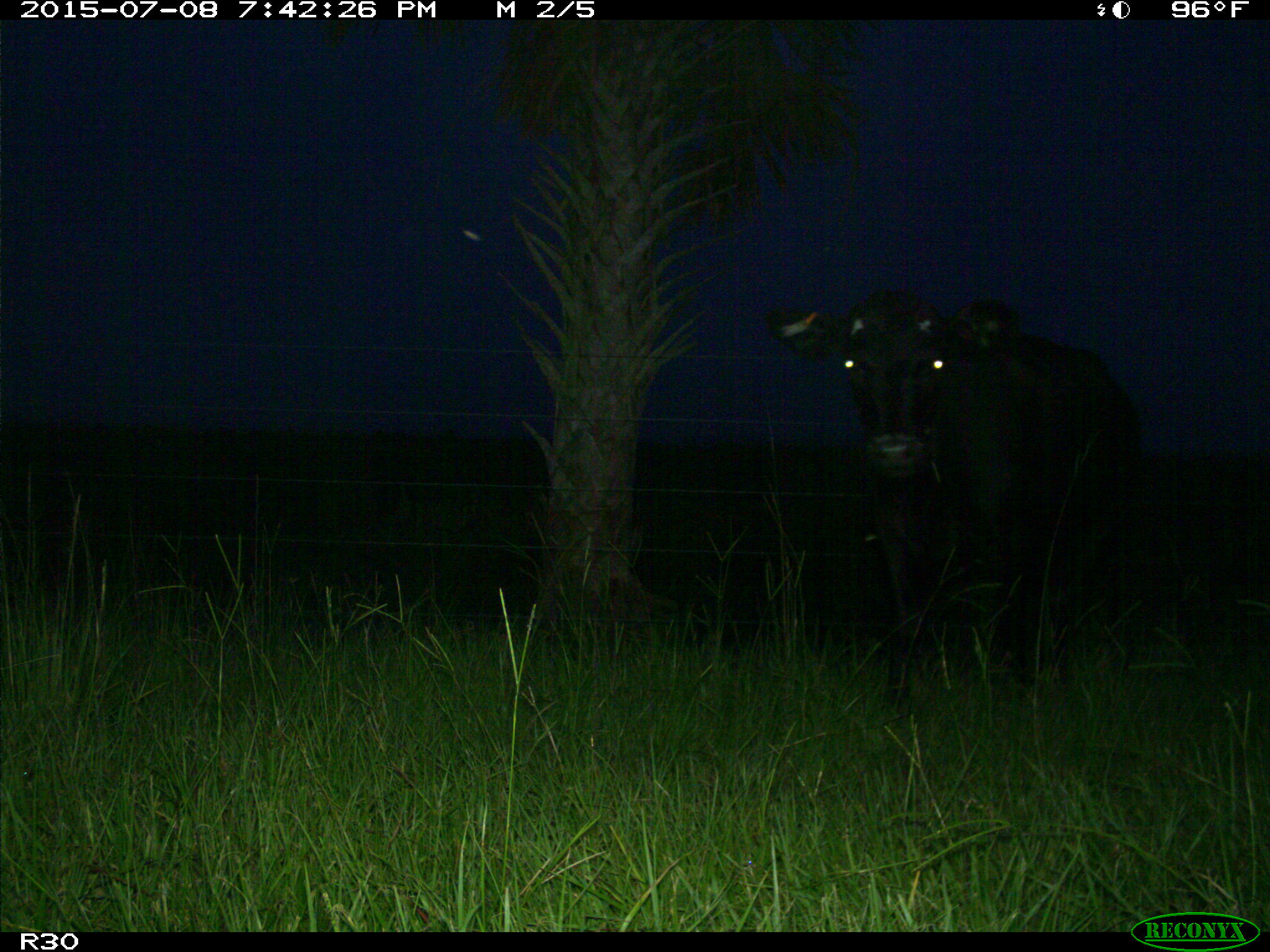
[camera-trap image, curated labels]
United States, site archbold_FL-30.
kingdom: Animalia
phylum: Chordata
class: Mammalia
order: Artiodactyla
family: Bovidae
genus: Bos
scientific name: Bos taurus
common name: domestic cow